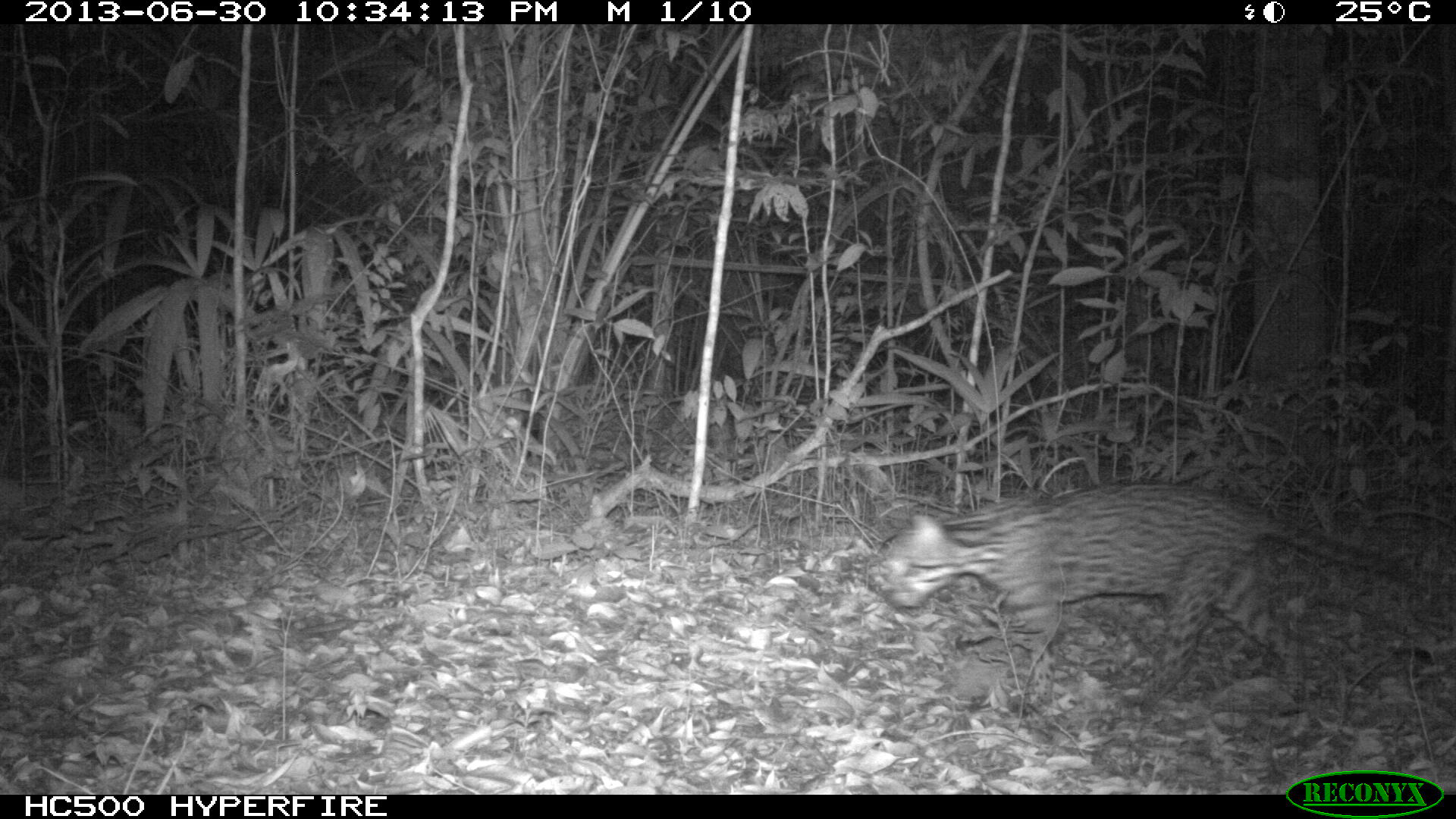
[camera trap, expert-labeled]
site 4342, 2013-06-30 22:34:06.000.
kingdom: Animalia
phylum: Chordata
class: Mammalia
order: Carnivora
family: Felidae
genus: Leopardus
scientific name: Leopardus pardalis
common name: ocelot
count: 1